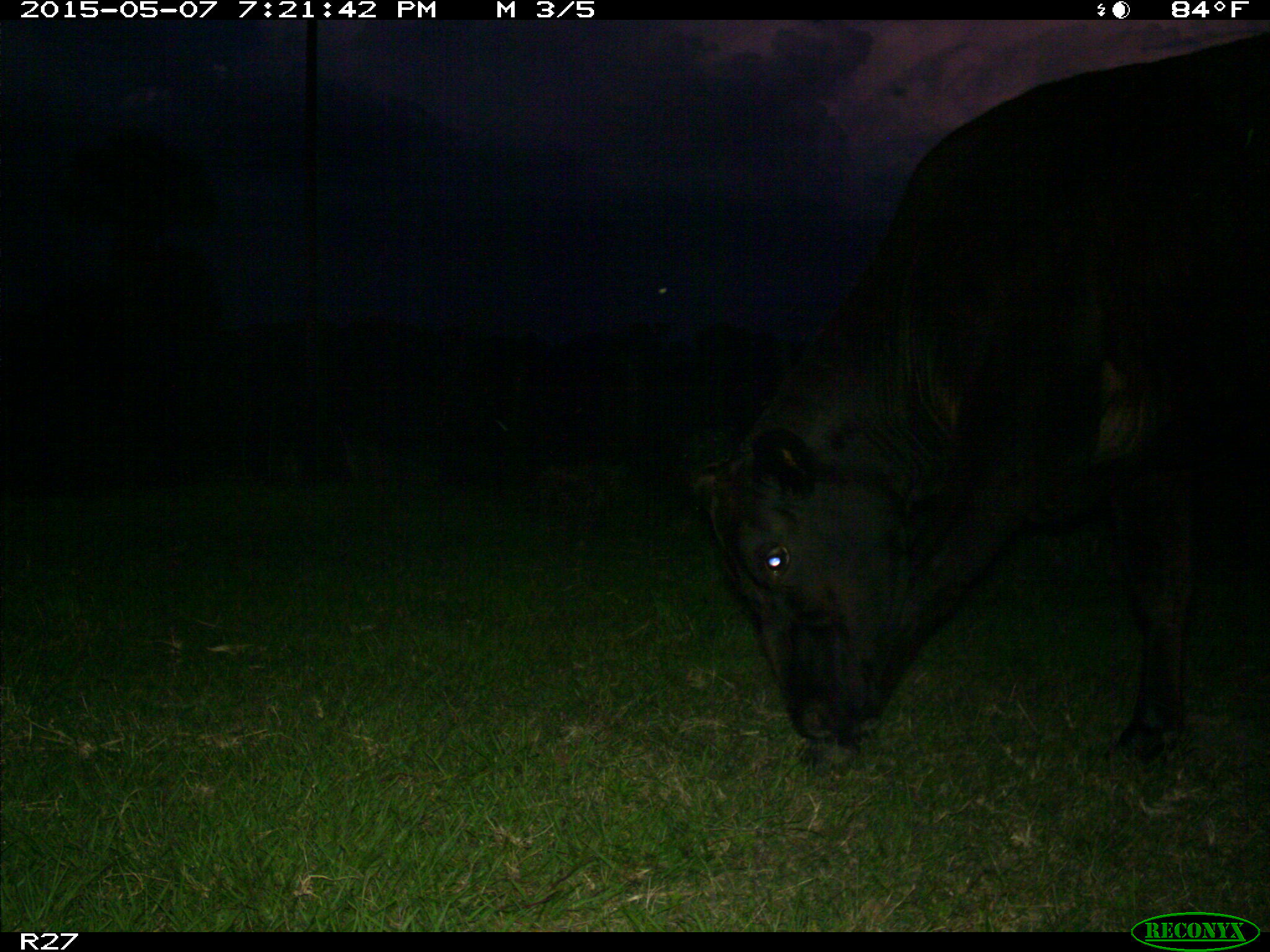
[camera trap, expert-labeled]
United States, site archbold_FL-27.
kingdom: Animalia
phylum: Chordata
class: Mammalia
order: Artiodactyla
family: Bovidae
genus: Bos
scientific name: Bos taurus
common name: domestic cow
Bos taurus (domestic cow).